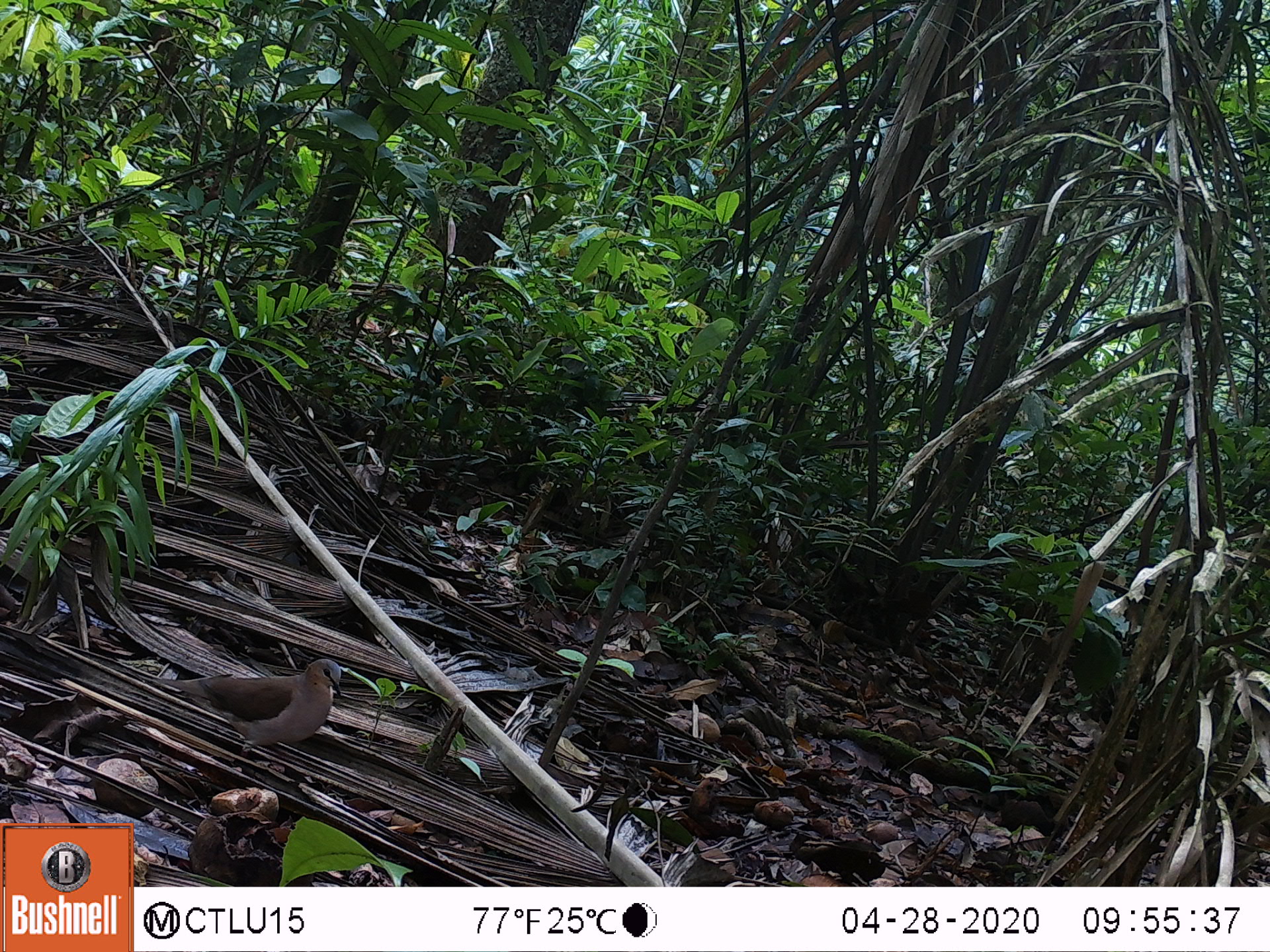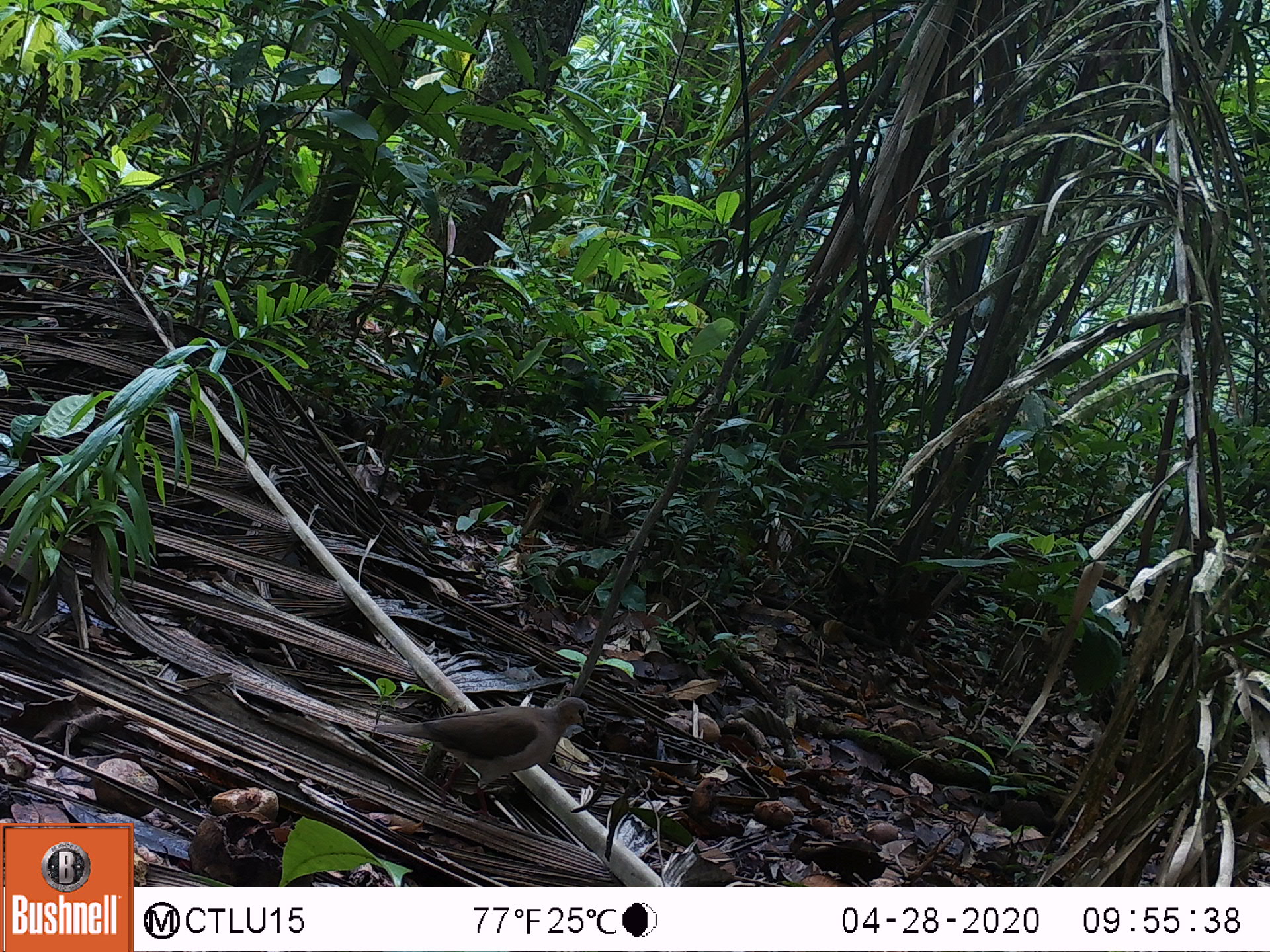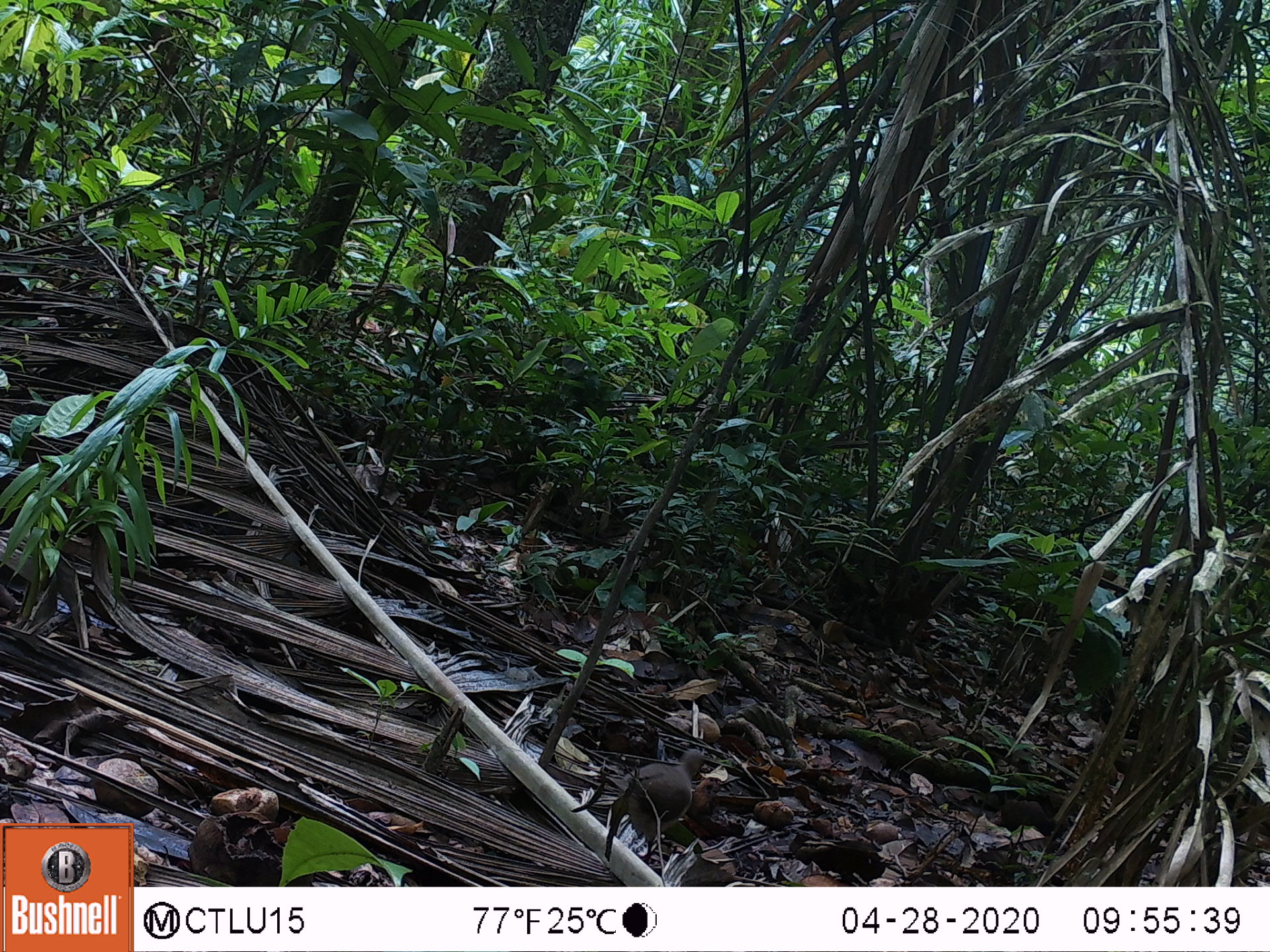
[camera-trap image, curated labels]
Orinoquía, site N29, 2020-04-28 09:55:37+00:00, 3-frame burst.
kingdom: Animalia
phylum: Chordata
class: Aves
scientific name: Aves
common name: bird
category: unknown bird